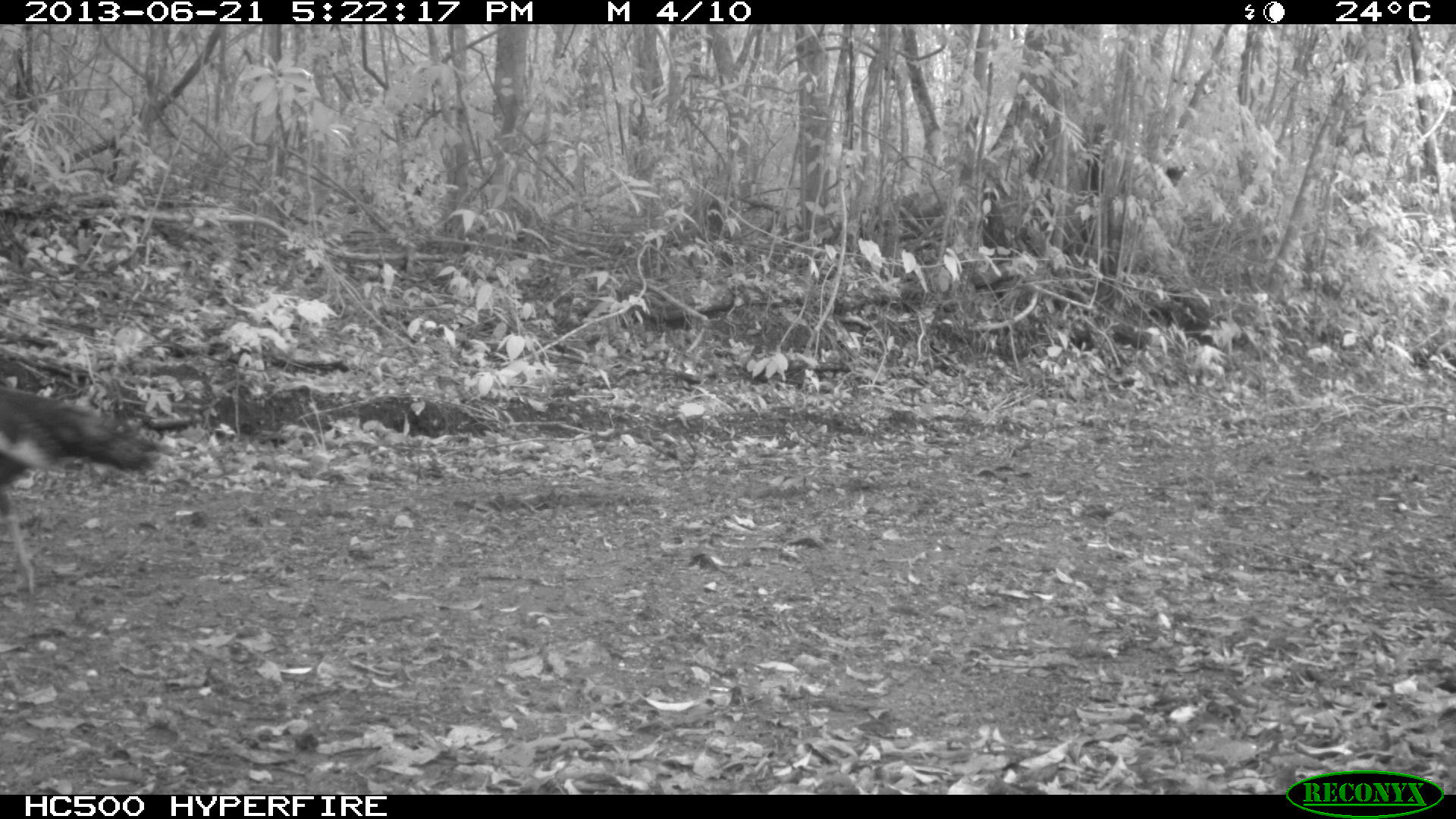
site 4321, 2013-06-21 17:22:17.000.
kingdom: Animalia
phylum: Chordata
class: Aves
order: Galliformes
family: Phasianidae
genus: Meleagris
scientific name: Meleagris ocellata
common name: ocellated turkey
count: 3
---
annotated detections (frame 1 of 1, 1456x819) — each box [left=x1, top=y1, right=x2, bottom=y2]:
meleagris ocellata: [left=0, top=385, right=158, bottom=595]